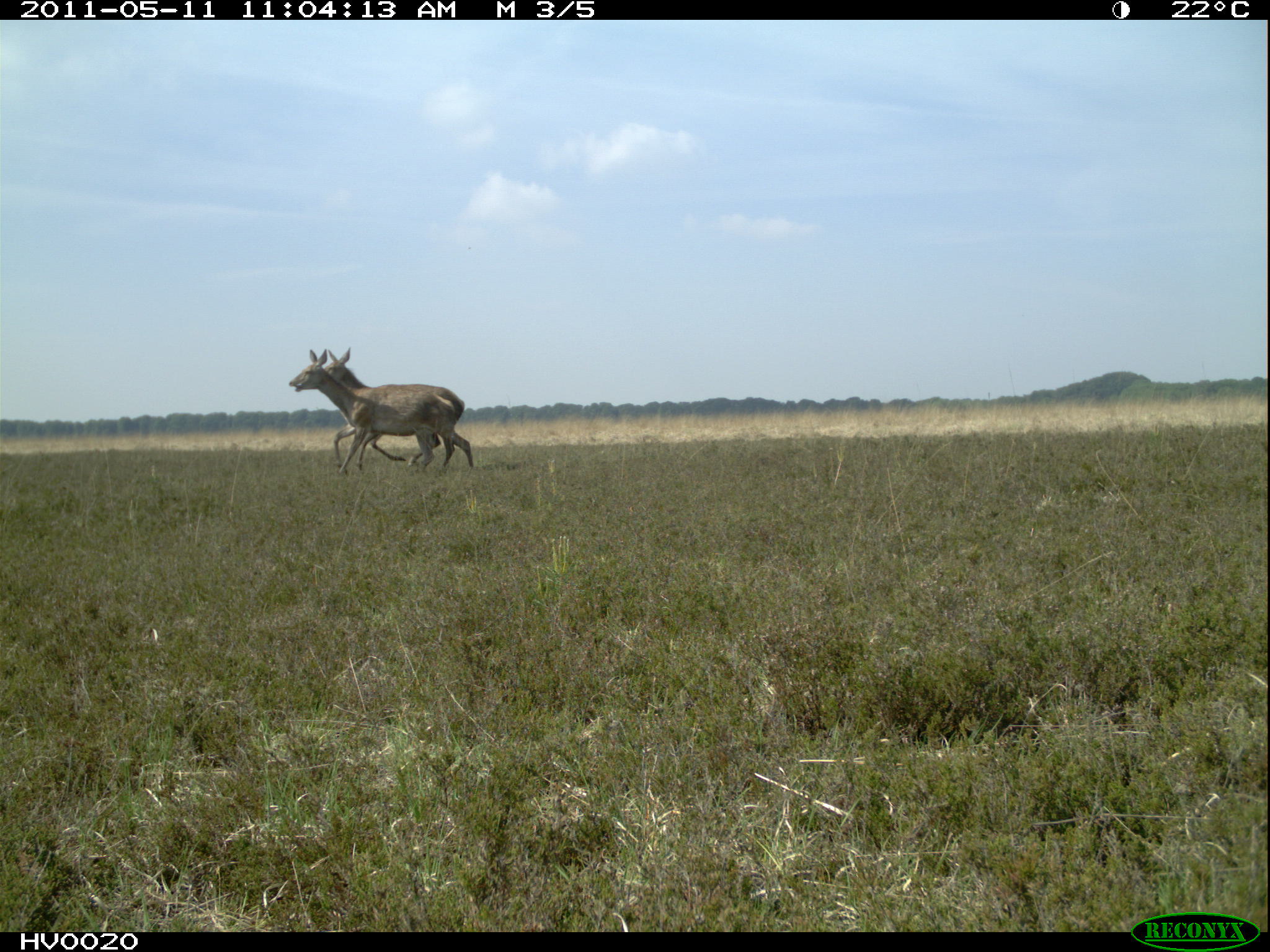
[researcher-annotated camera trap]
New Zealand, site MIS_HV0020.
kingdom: Animalia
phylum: Chordata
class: Mammalia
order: Artiodactyla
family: Cervidae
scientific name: Cervidae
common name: deer